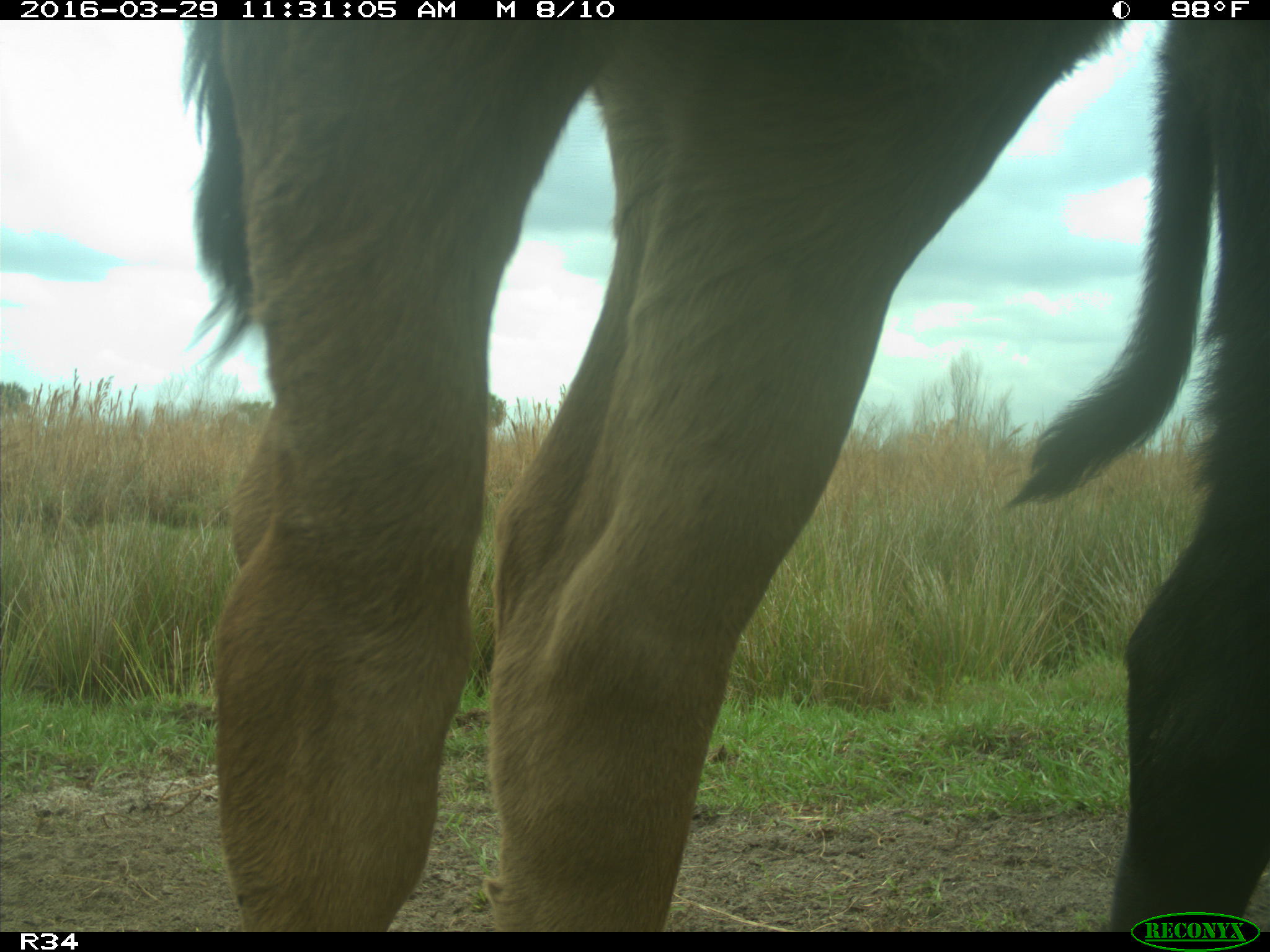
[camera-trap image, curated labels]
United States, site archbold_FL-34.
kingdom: Animalia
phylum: Chordata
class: Mammalia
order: Artiodactyla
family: Bovidae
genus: Bos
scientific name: Bos taurus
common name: domestic cow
Bos taurus (domestic cow).